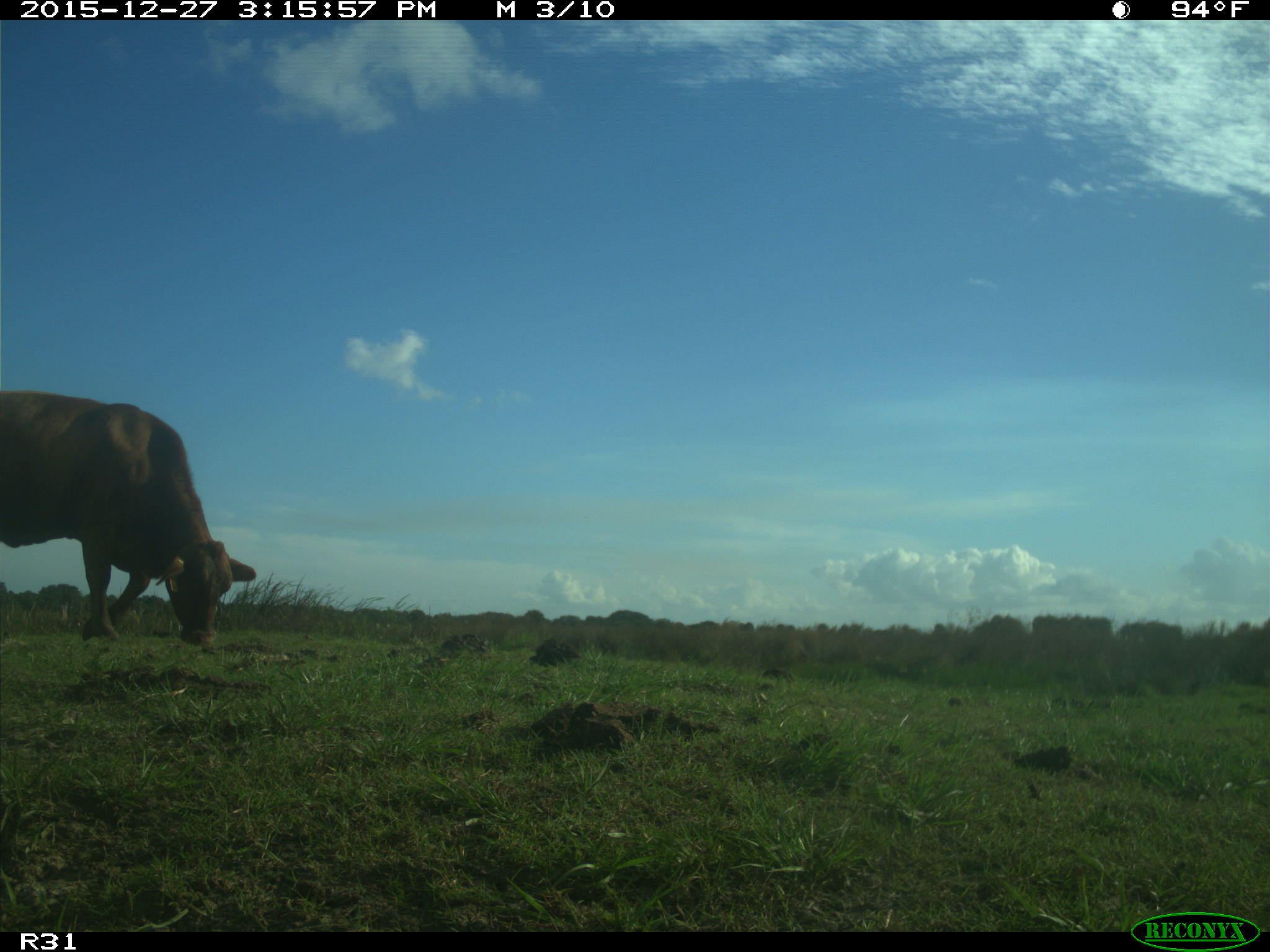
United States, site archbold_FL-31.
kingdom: Animalia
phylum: Chordata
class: Mammalia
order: Artiodactyla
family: Bovidae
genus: Bos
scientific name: Bos taurus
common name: domestic cow